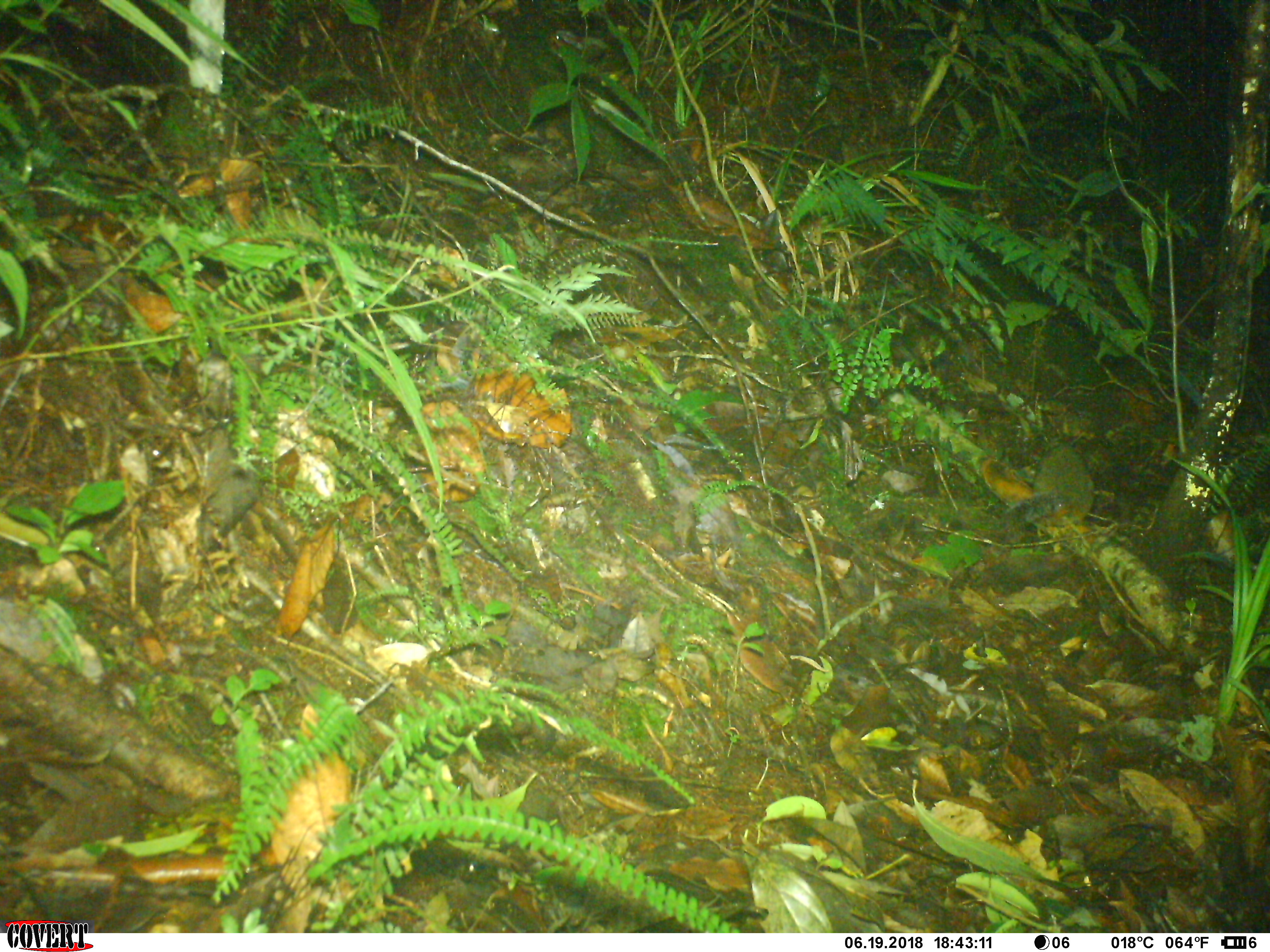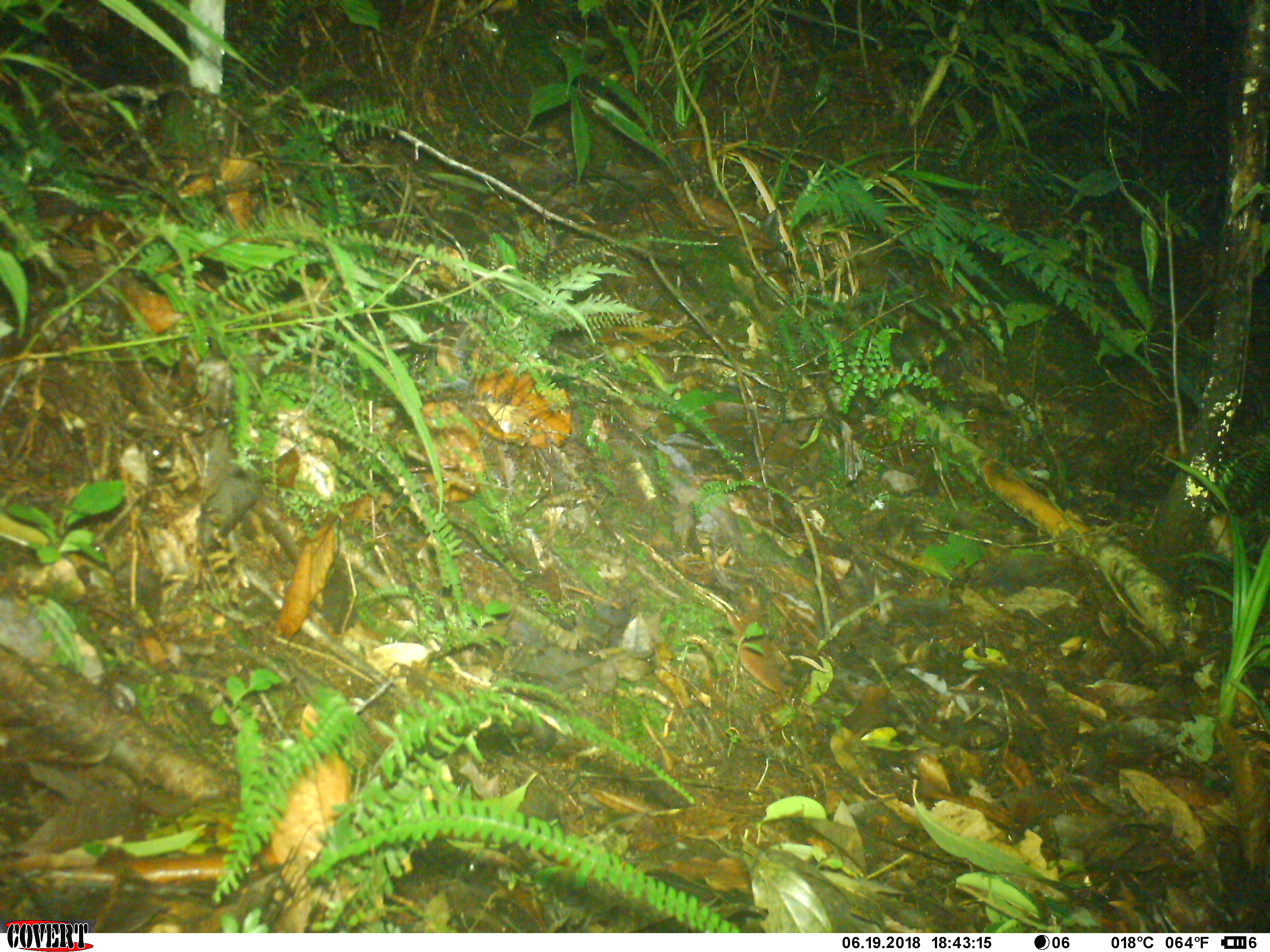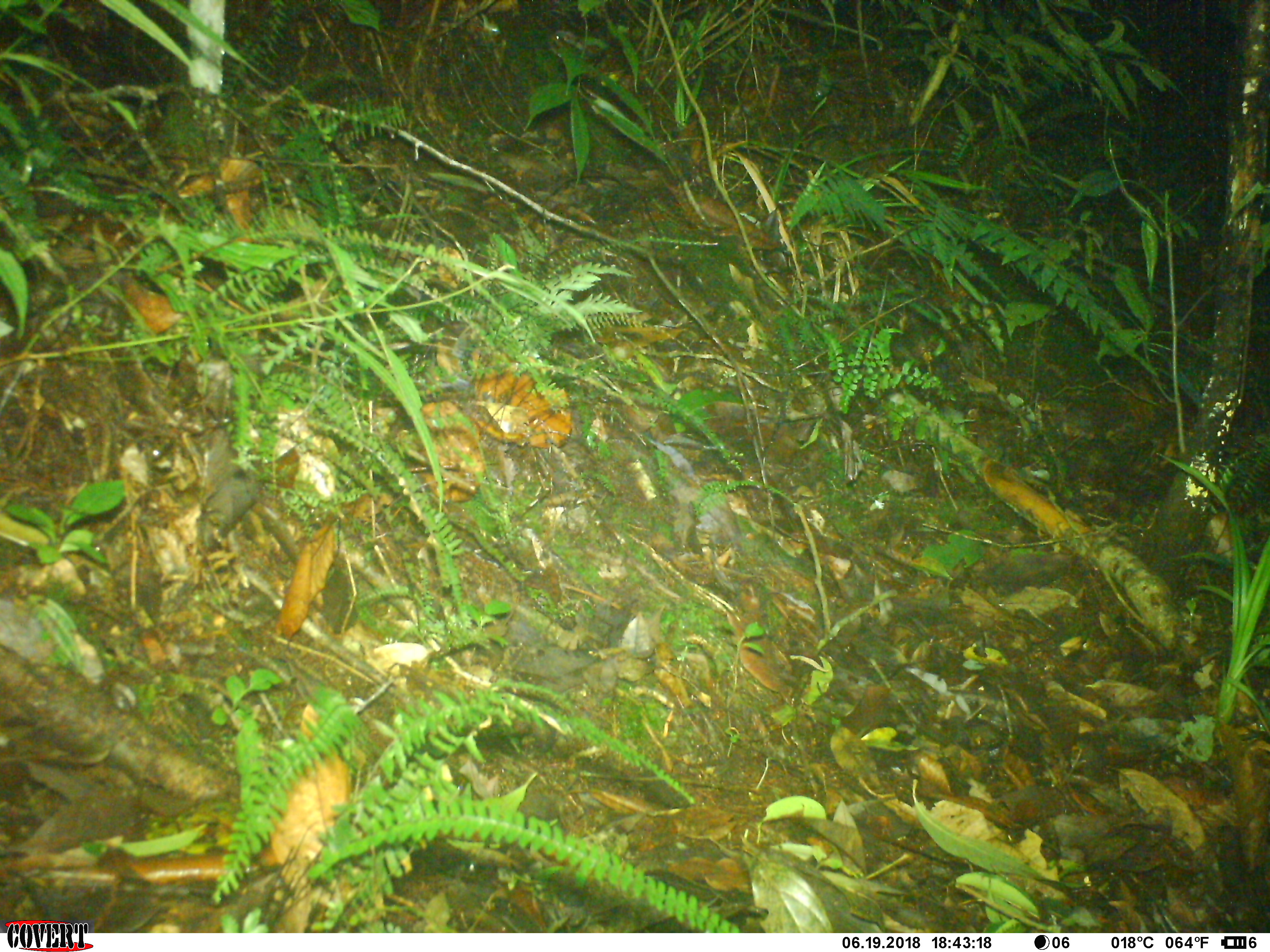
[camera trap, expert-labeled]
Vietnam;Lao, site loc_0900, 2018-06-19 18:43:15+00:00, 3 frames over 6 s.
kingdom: Animalia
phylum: Chordata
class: Mammalia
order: Rodentia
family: Sciuridae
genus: Sciurus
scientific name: Sciurus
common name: squirrel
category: unidentified squirrel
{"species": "unidentified squirrel (squirrel) (Sciurus)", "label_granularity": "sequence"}